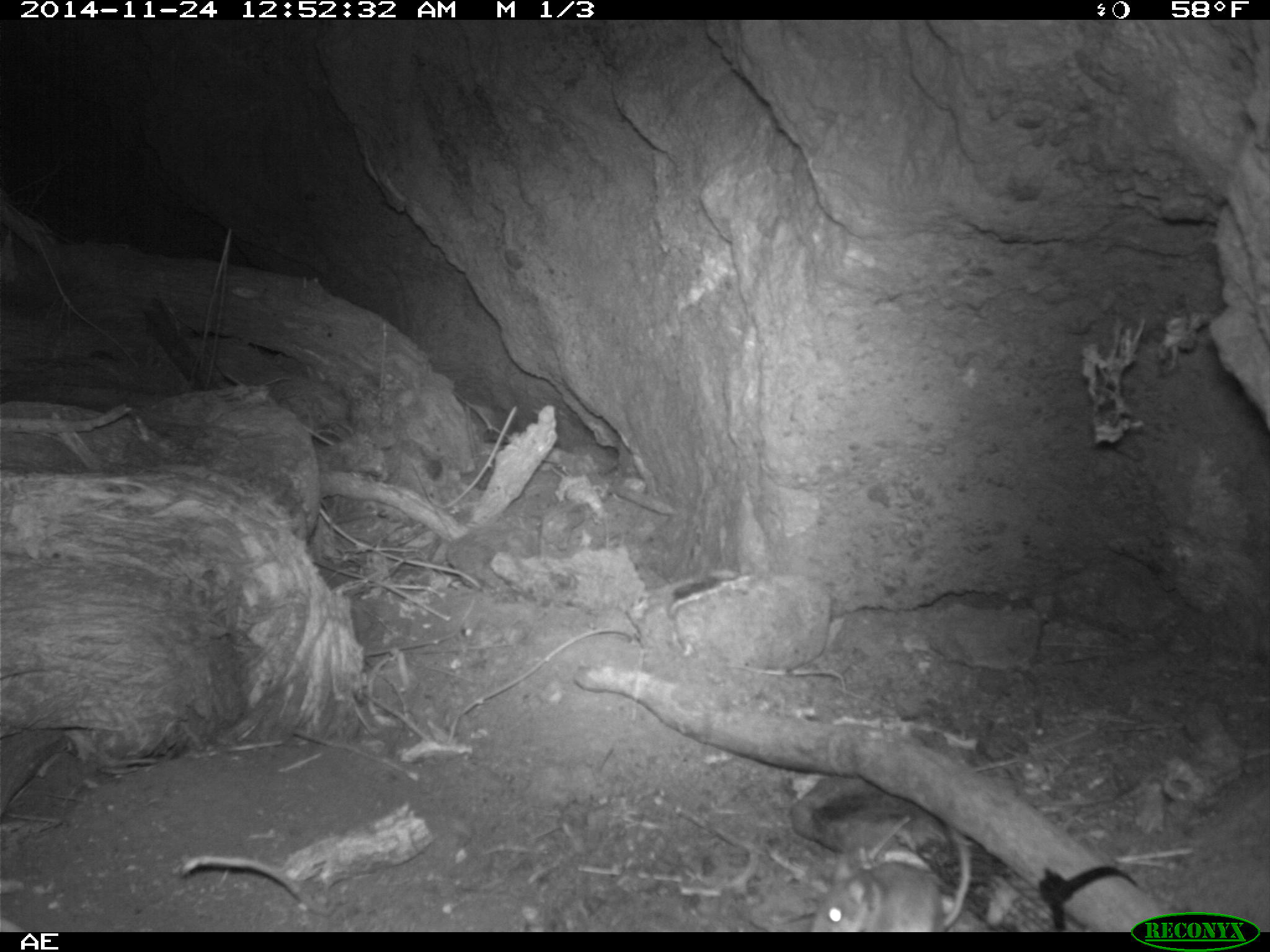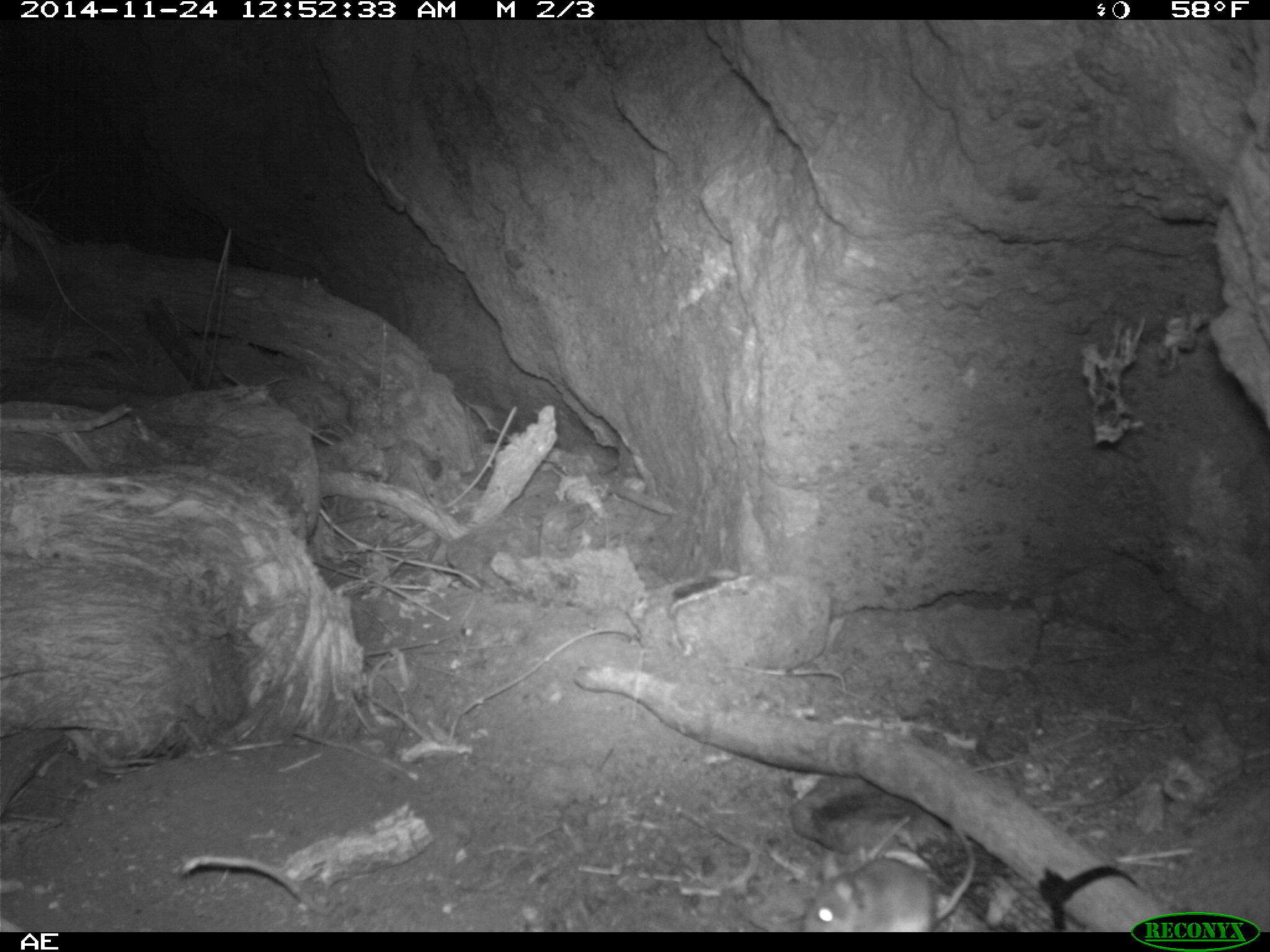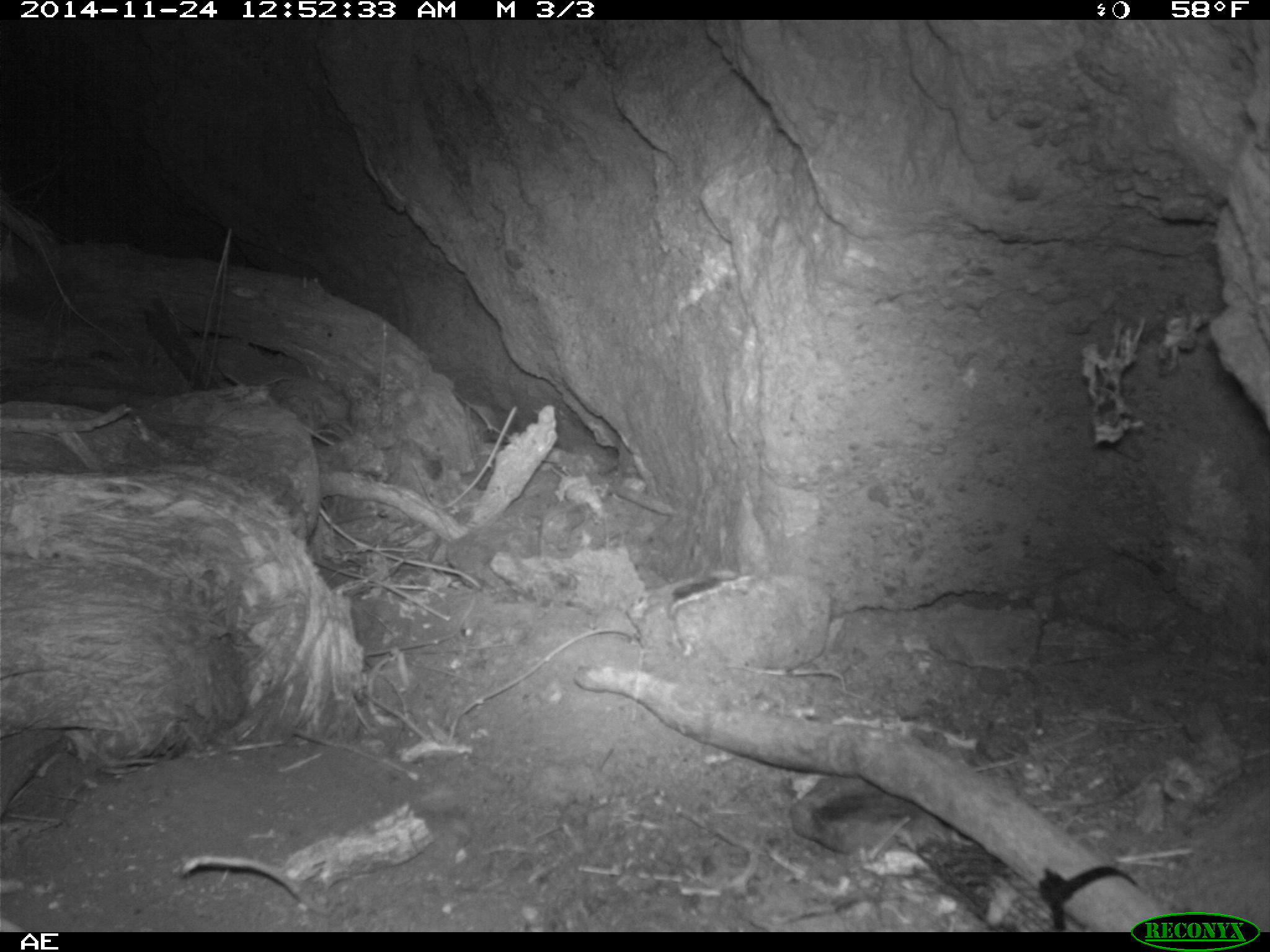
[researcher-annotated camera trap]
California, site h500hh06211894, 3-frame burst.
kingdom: Animalia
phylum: Chordata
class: Mammalia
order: Rodentia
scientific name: Rodentia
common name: rodent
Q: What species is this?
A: Rodent (Rodentia).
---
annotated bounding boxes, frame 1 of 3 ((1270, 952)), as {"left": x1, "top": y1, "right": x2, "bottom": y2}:
rodent: {"left": 810, "top": 825, "right": 972, "bottom": 931}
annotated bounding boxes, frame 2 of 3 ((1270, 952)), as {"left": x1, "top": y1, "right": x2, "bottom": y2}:
rodent: {"left": 801, "top": 819, "right": 973, "bottom": 932}